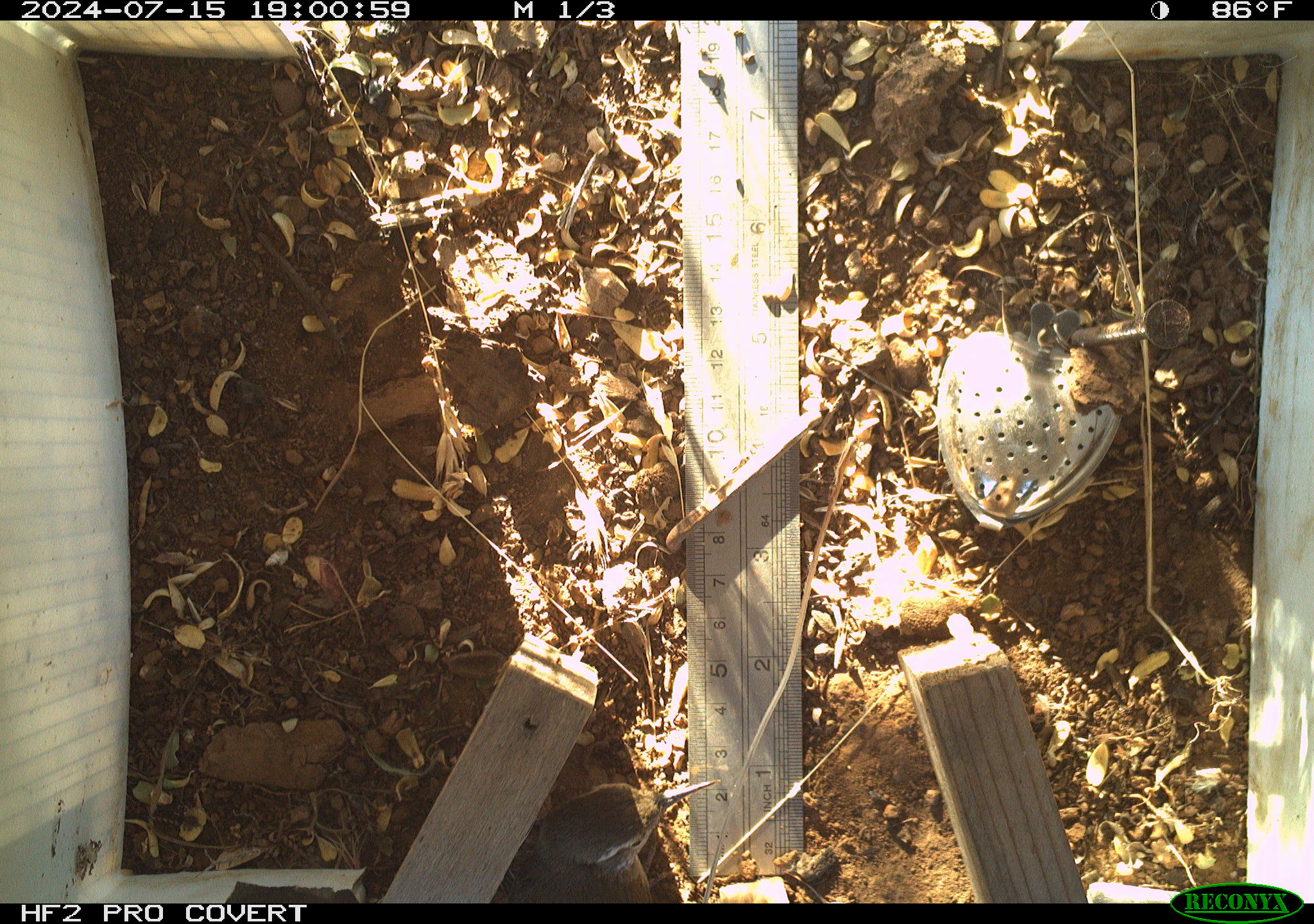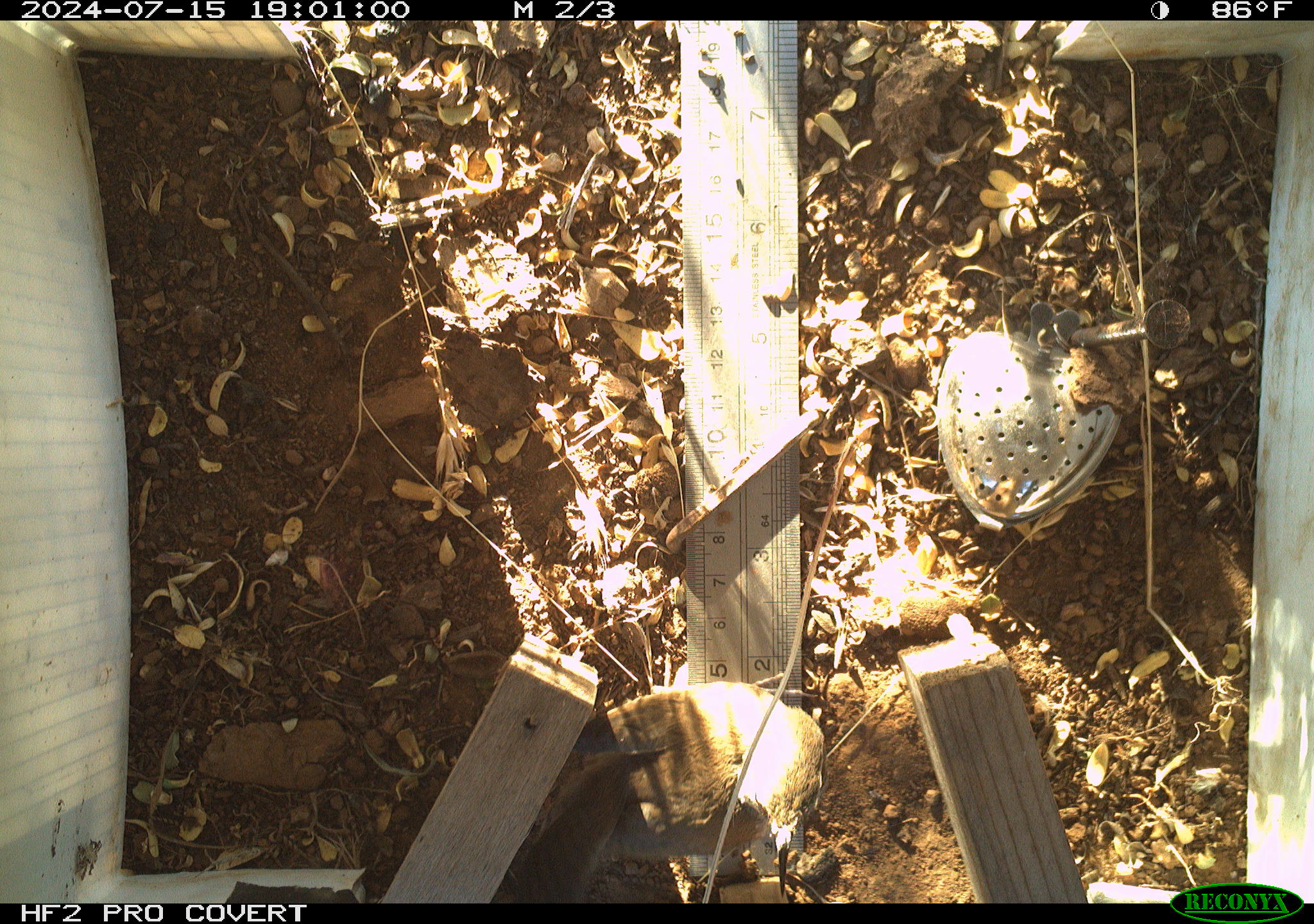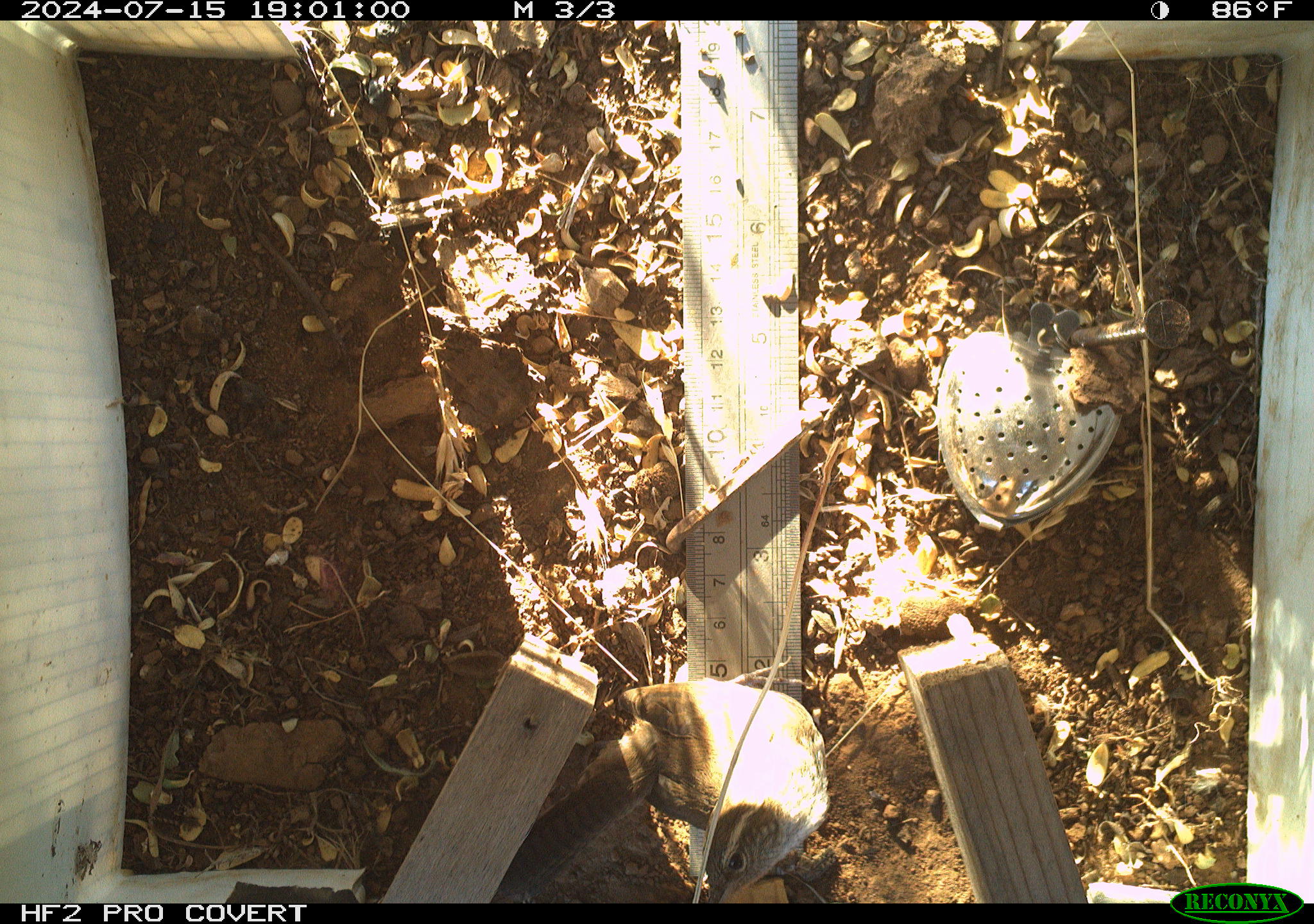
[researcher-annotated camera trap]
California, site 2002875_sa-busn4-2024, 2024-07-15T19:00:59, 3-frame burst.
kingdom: Animalia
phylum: Chordata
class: Aves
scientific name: Aves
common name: bird